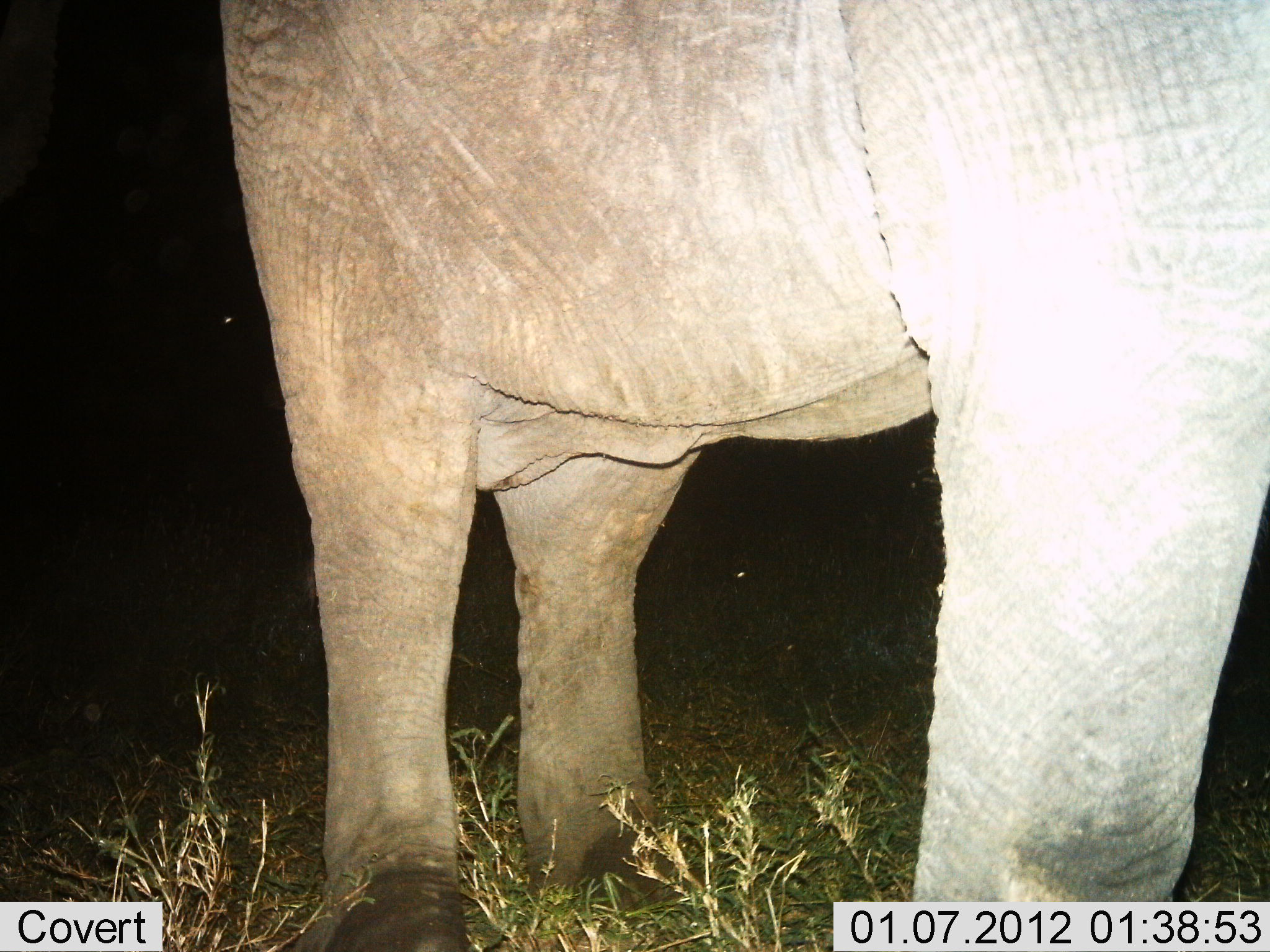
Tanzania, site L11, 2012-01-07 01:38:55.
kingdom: Animalia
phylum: Chordata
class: Mammalia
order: Proboscidea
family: Elephantidae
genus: Loxodonta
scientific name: Loxodonta africana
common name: african bush elephant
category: elephant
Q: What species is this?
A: Elephant (african bush elephant) (Loxodonta africana).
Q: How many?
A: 1.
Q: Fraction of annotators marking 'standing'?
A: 100%.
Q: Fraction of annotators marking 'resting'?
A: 0%.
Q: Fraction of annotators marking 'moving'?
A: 0%.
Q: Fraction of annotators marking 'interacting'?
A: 0%.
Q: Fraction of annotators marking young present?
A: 0%.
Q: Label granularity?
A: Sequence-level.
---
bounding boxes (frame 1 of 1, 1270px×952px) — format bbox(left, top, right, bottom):
animal: bbox(221, 0, 1270, 952)